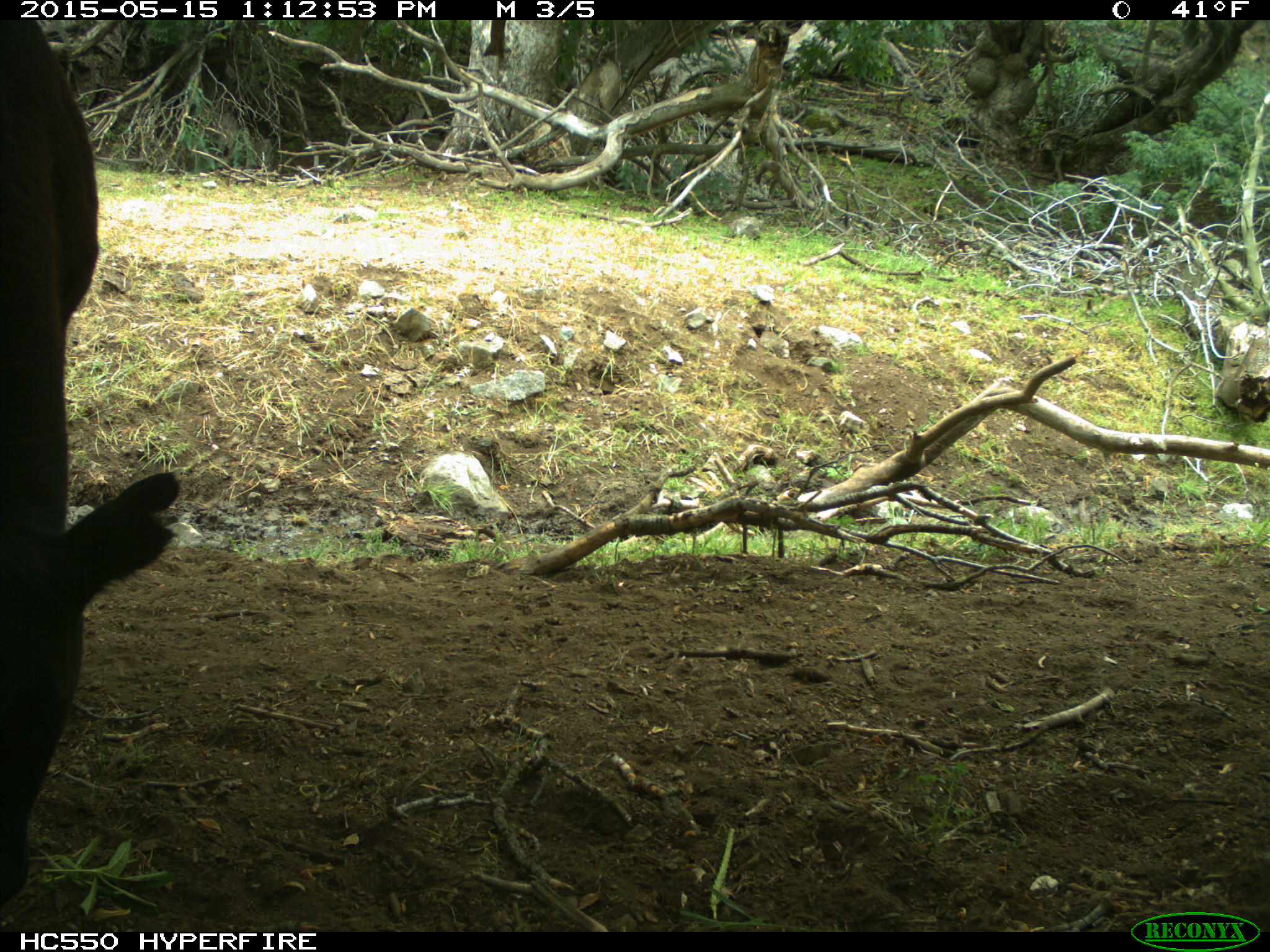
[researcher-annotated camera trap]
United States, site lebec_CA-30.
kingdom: Animalia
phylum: Chordata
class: Mammalia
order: Artiodactyla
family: Bovidae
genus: Bos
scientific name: Bos taurus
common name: domestic cow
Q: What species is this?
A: Bos taurus (domestic cow).